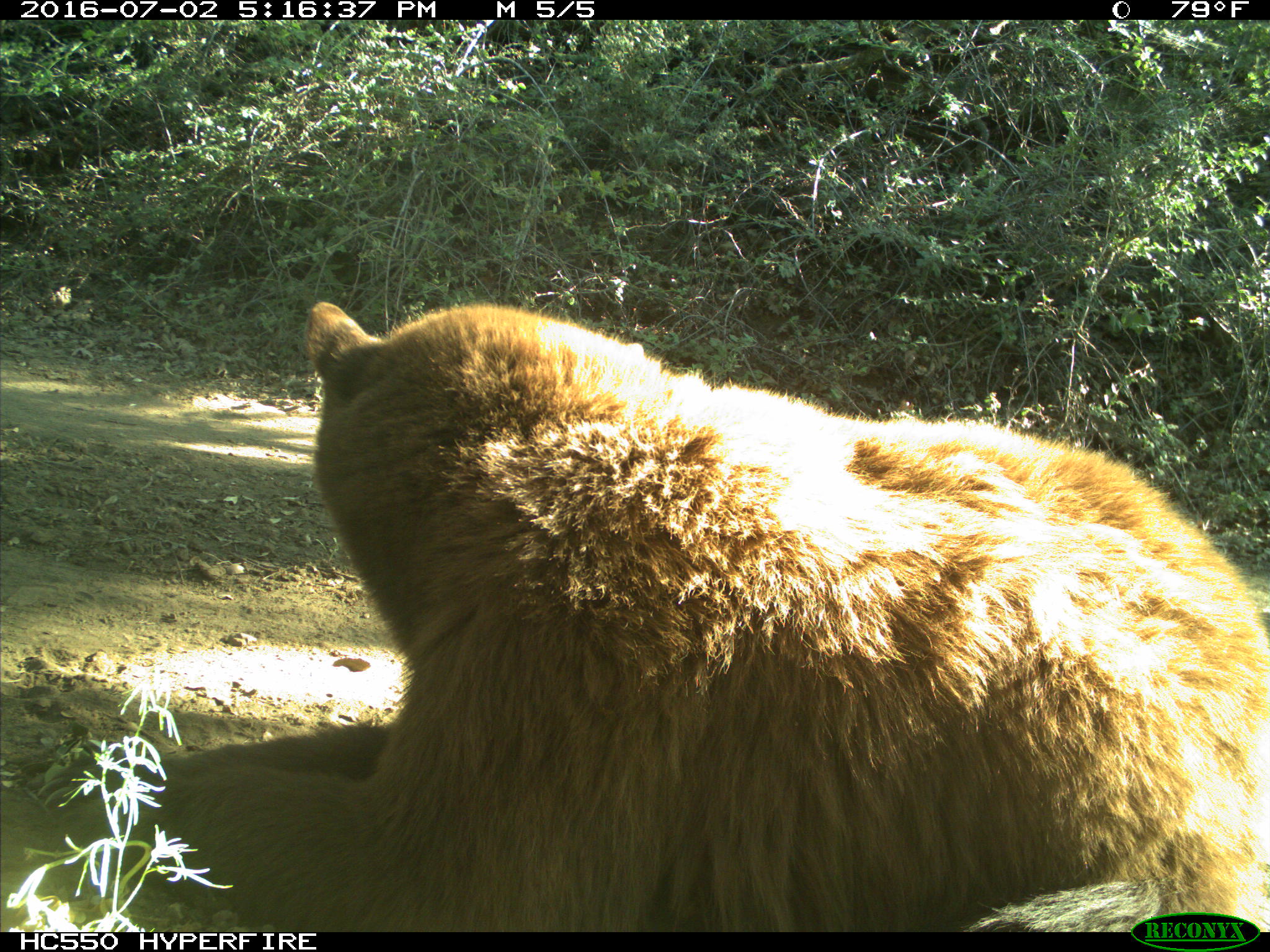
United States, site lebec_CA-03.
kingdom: Animalia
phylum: Chordata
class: Mammalia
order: Carnivora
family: Ursidae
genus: Ursus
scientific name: Ursus americanus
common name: american black bear